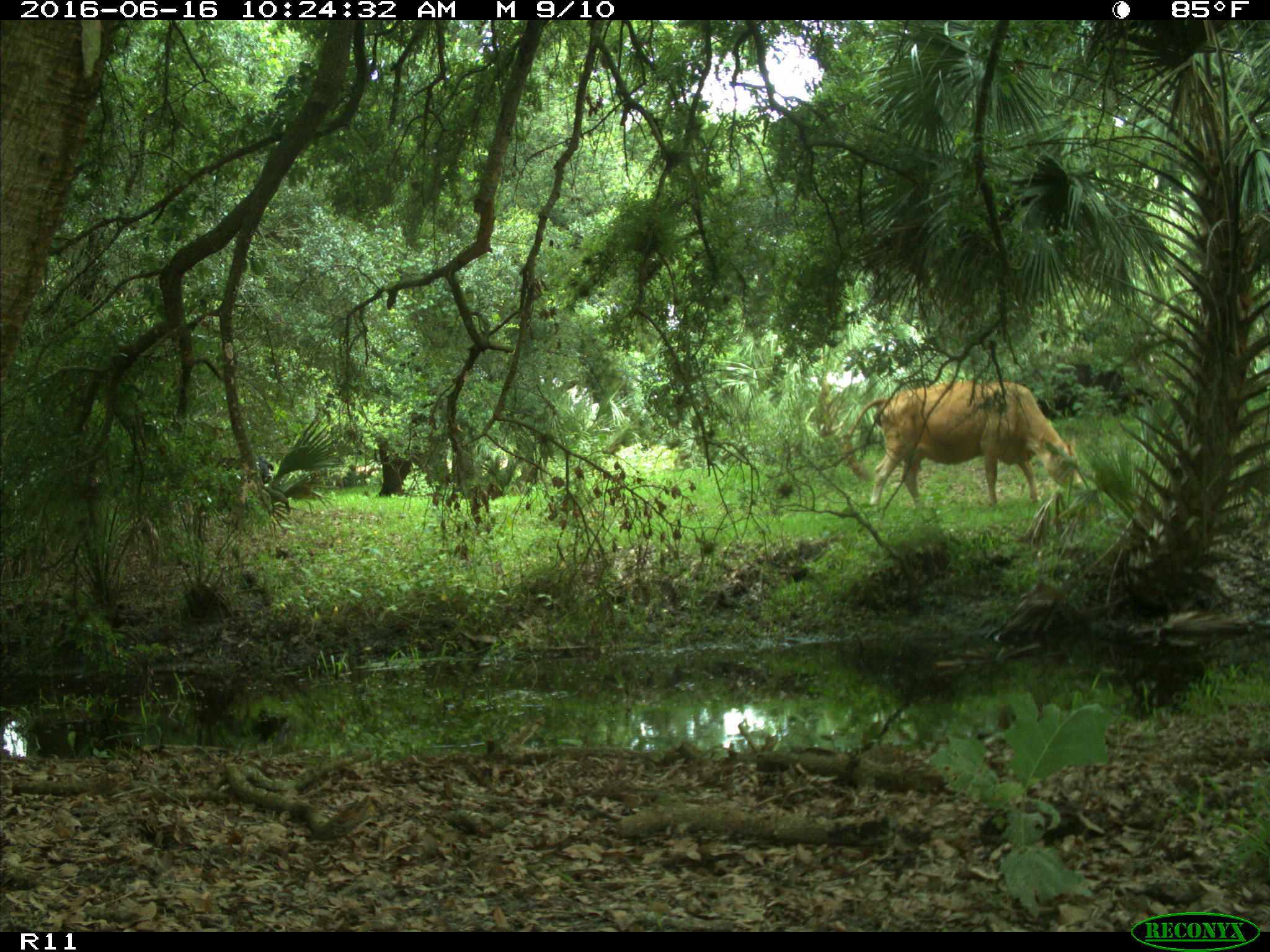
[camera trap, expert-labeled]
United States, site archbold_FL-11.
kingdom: Animalia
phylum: Chordata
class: Mammalia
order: Artiodactyla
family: Bovidae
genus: Bos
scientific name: Bos taurus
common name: domestic cow